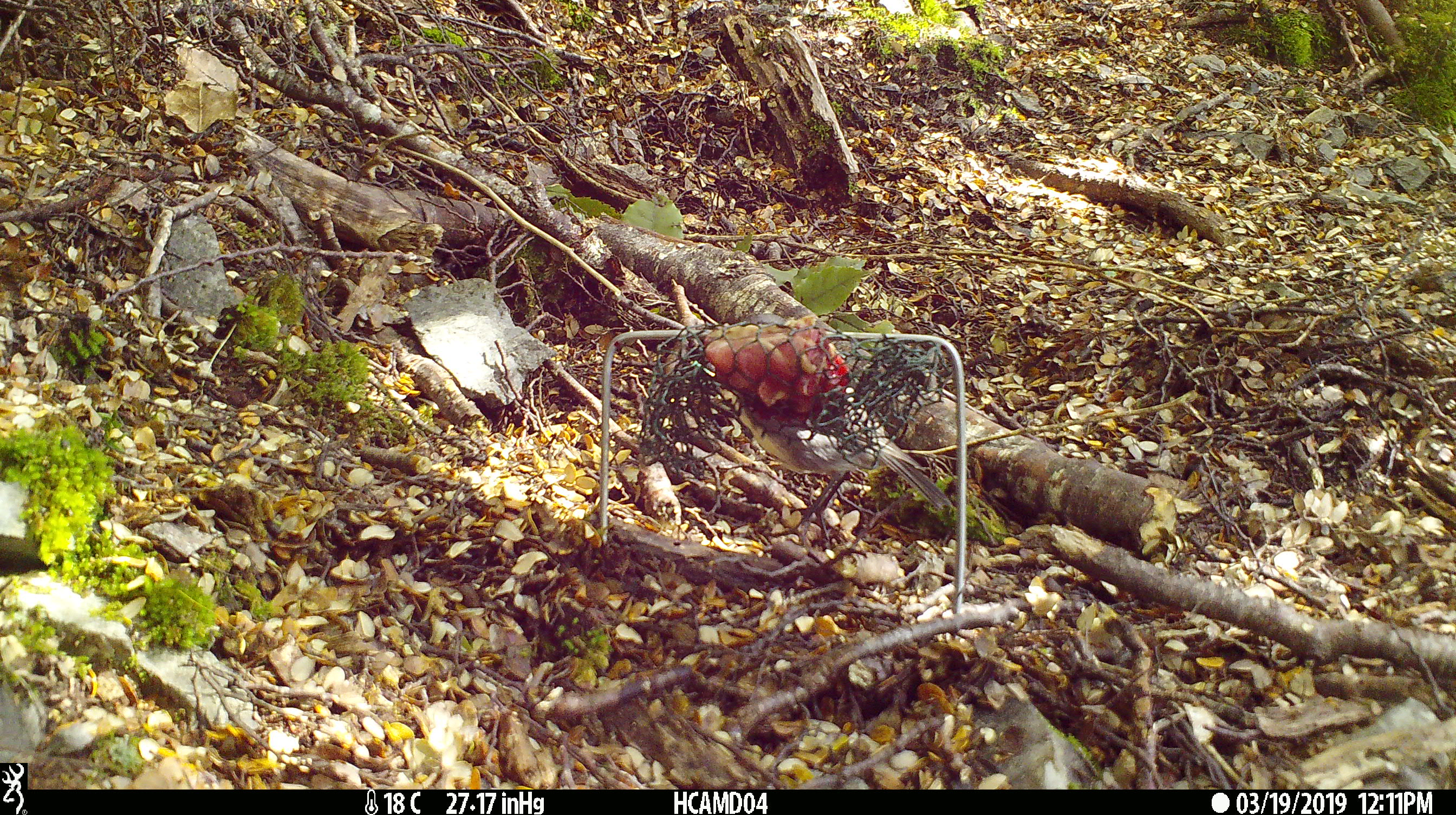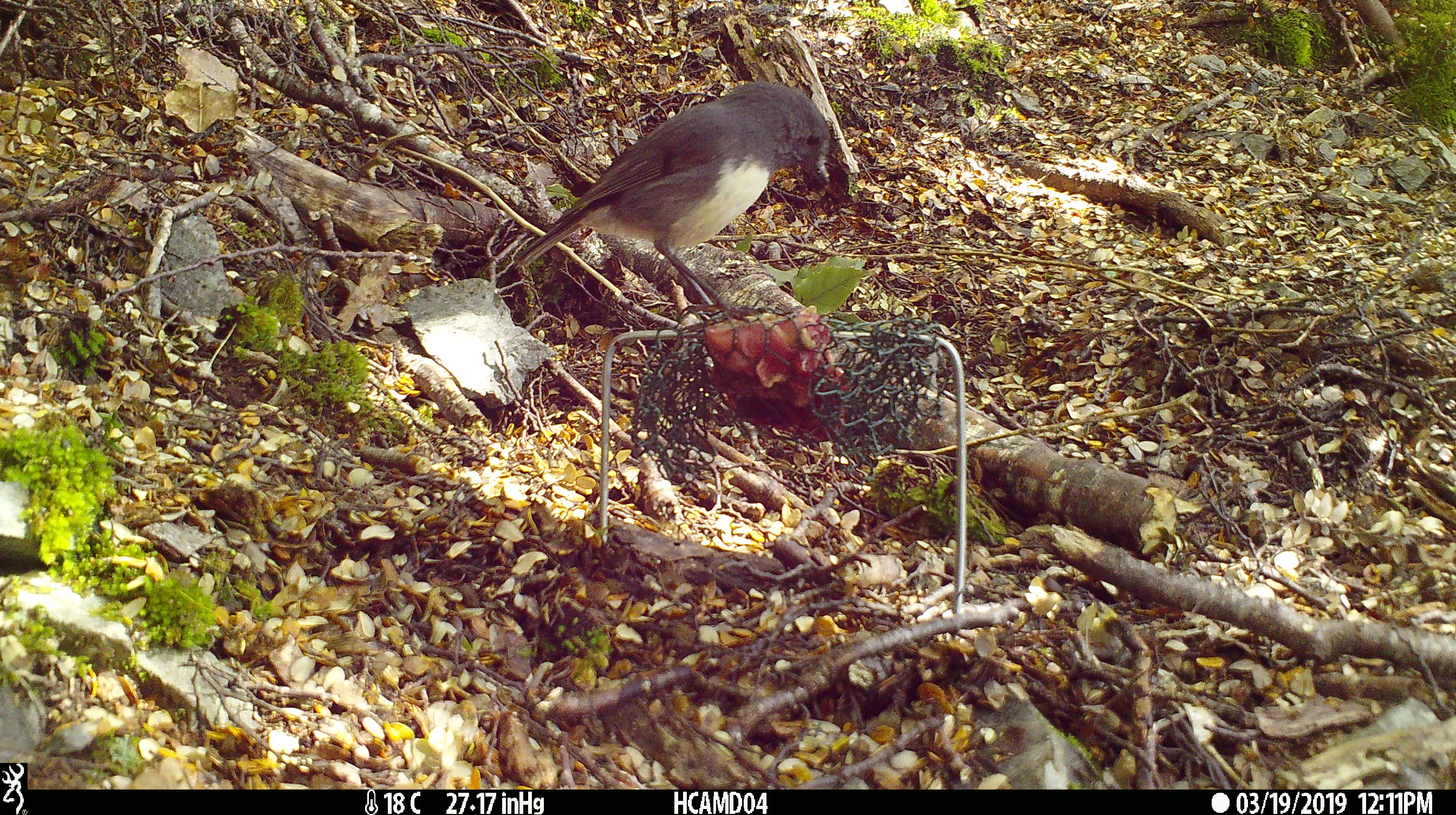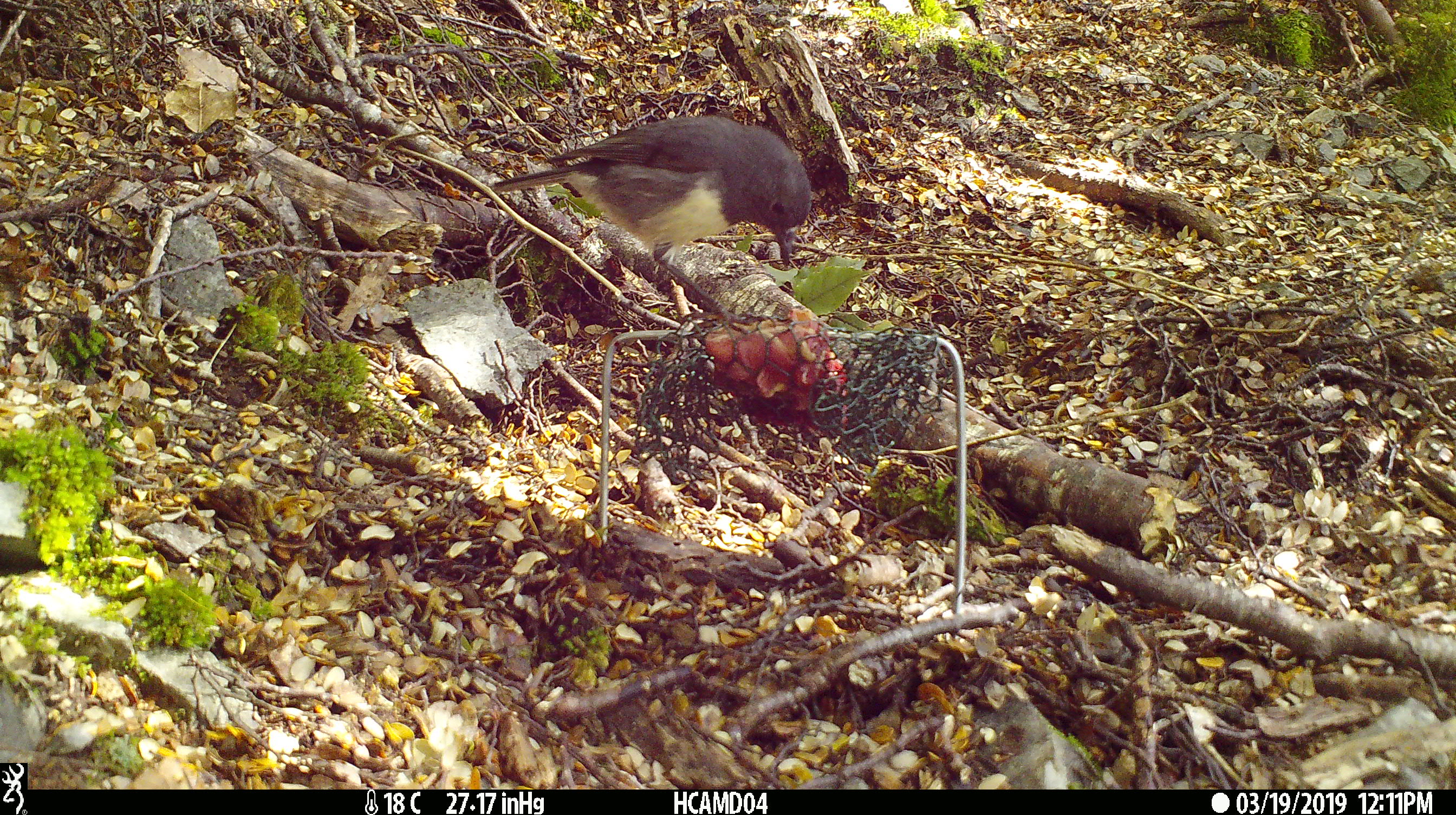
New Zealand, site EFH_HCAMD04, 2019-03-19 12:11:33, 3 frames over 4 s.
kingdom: Animalia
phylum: Chordata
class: Aves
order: Passeriformes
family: Petroicidae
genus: Petroica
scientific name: Petroica australis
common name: new zealand robin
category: robin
Robin (new zealand robin) (Petroica australis).